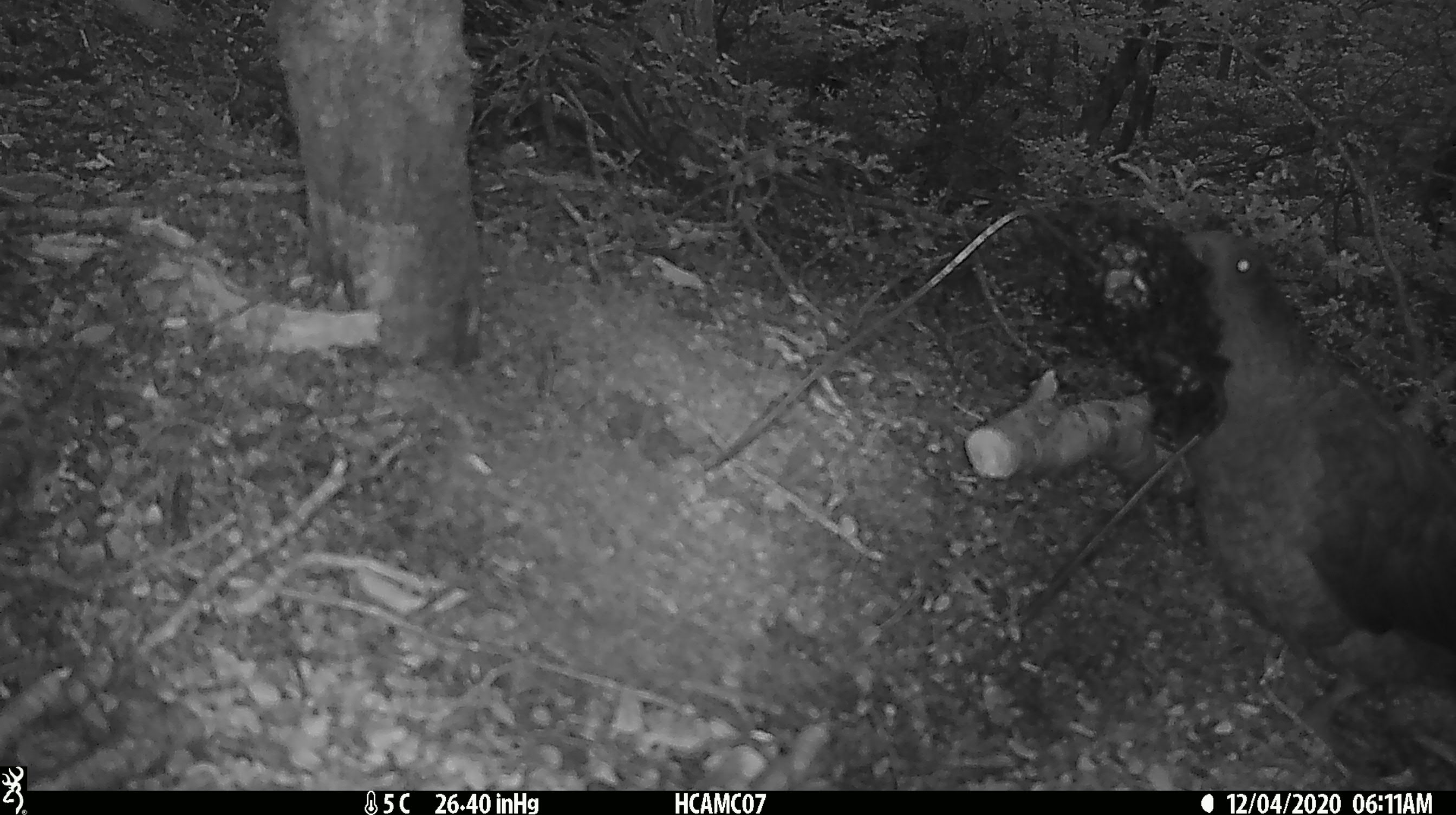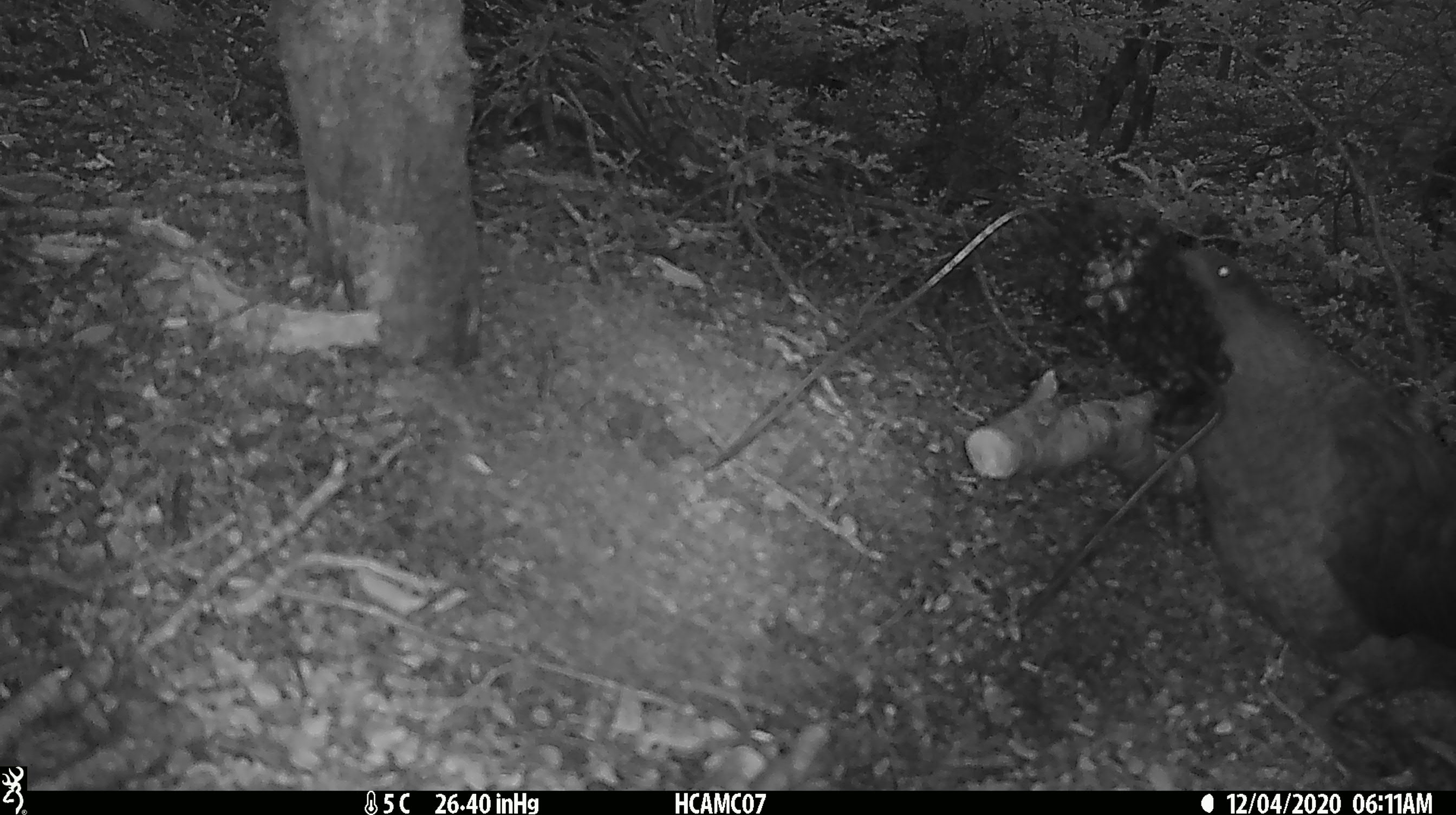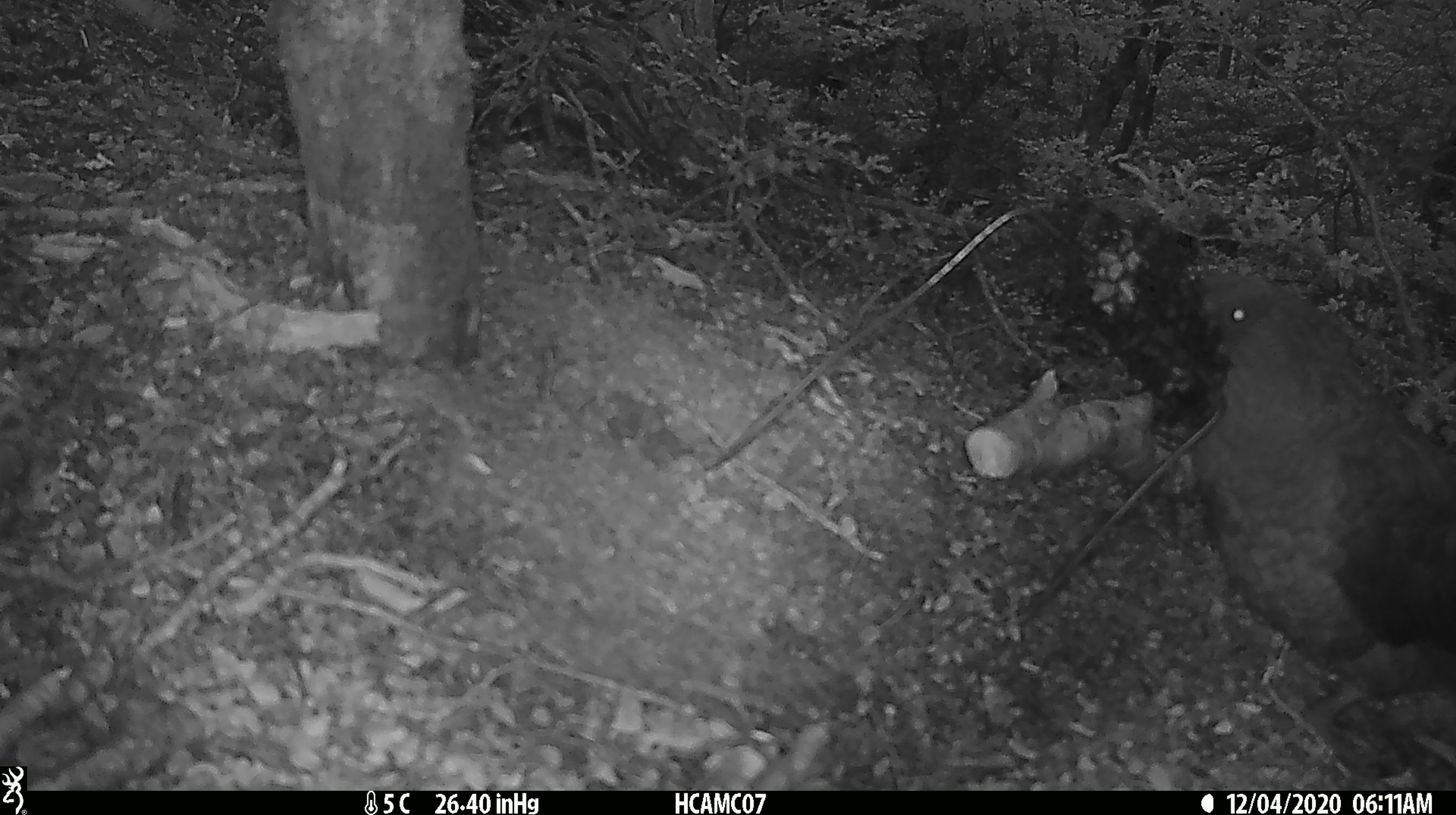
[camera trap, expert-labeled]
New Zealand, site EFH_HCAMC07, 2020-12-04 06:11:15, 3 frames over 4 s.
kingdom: Animalia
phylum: Chordata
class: Aves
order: Psittaciformes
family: Strigopidae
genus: Nestor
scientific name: Nestor notabilis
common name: kea